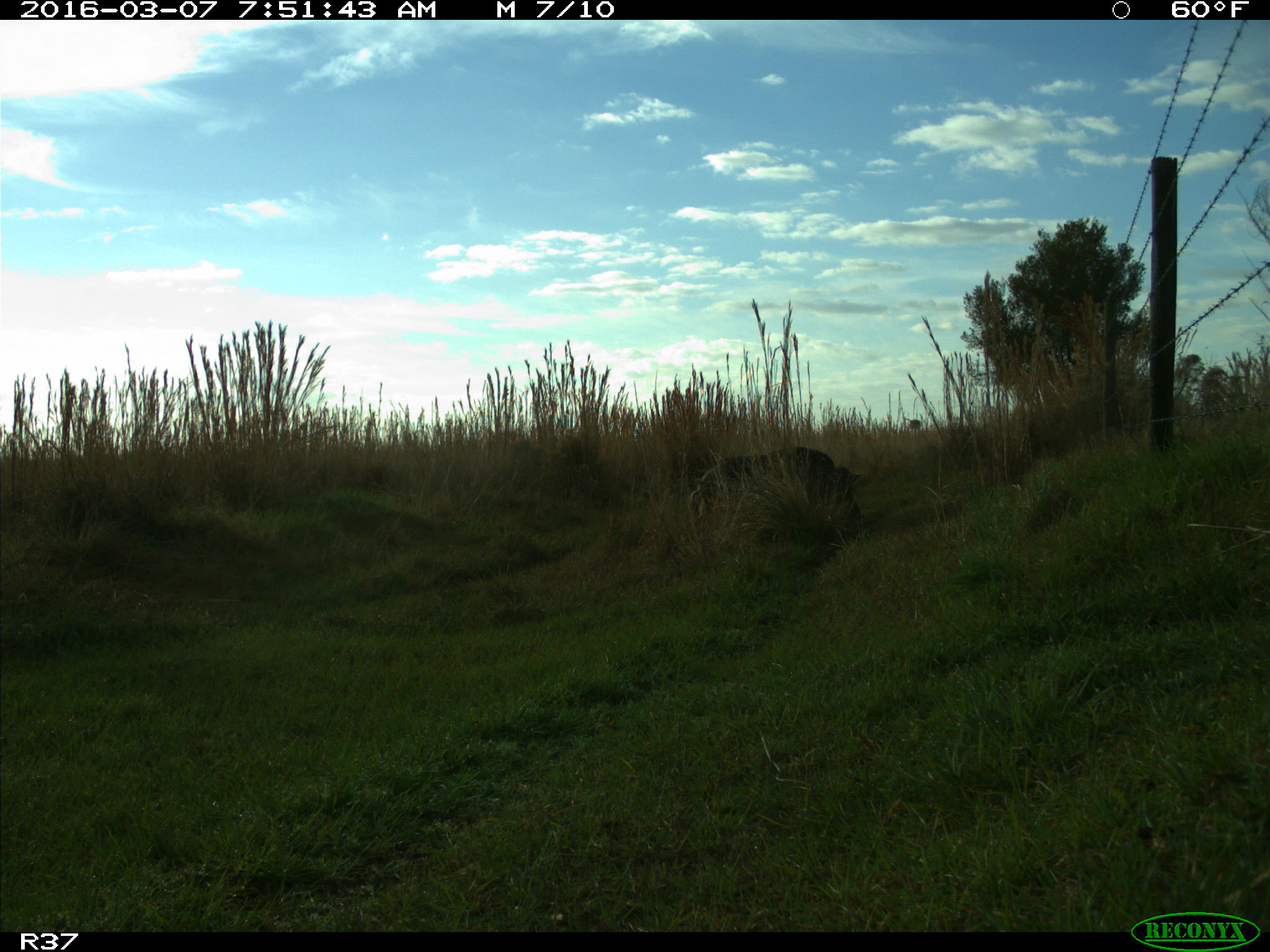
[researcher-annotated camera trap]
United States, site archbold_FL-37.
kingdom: Animalia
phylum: Chordata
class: Mammalia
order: Artiodactyla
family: Suidae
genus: Sus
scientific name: Sus scrofa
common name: wild boar